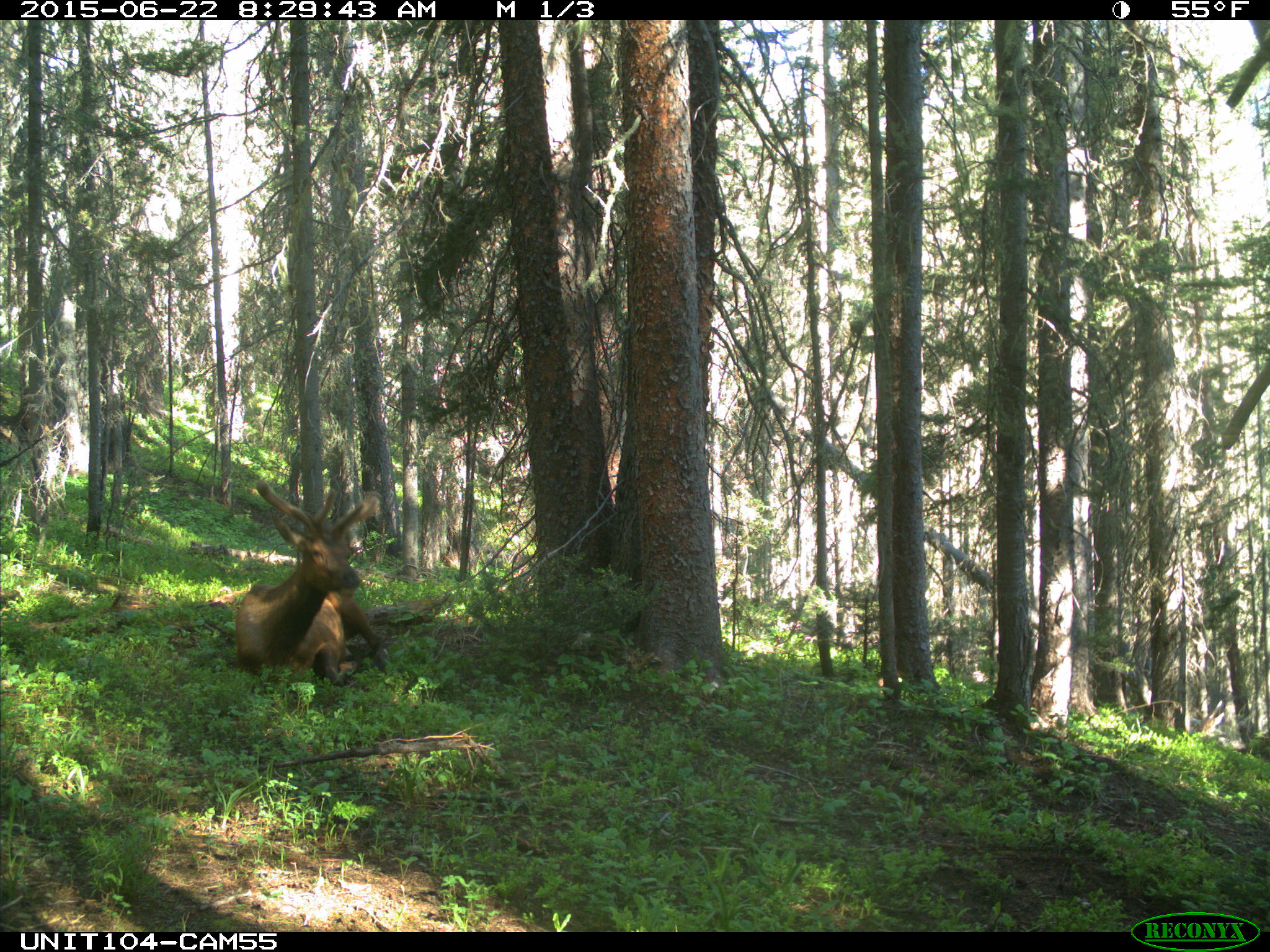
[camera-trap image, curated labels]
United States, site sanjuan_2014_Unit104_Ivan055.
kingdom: Animalia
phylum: Chordata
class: Mammalia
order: Artiodactyla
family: Cervidae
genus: Cervus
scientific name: Cervus elaphus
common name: red deer